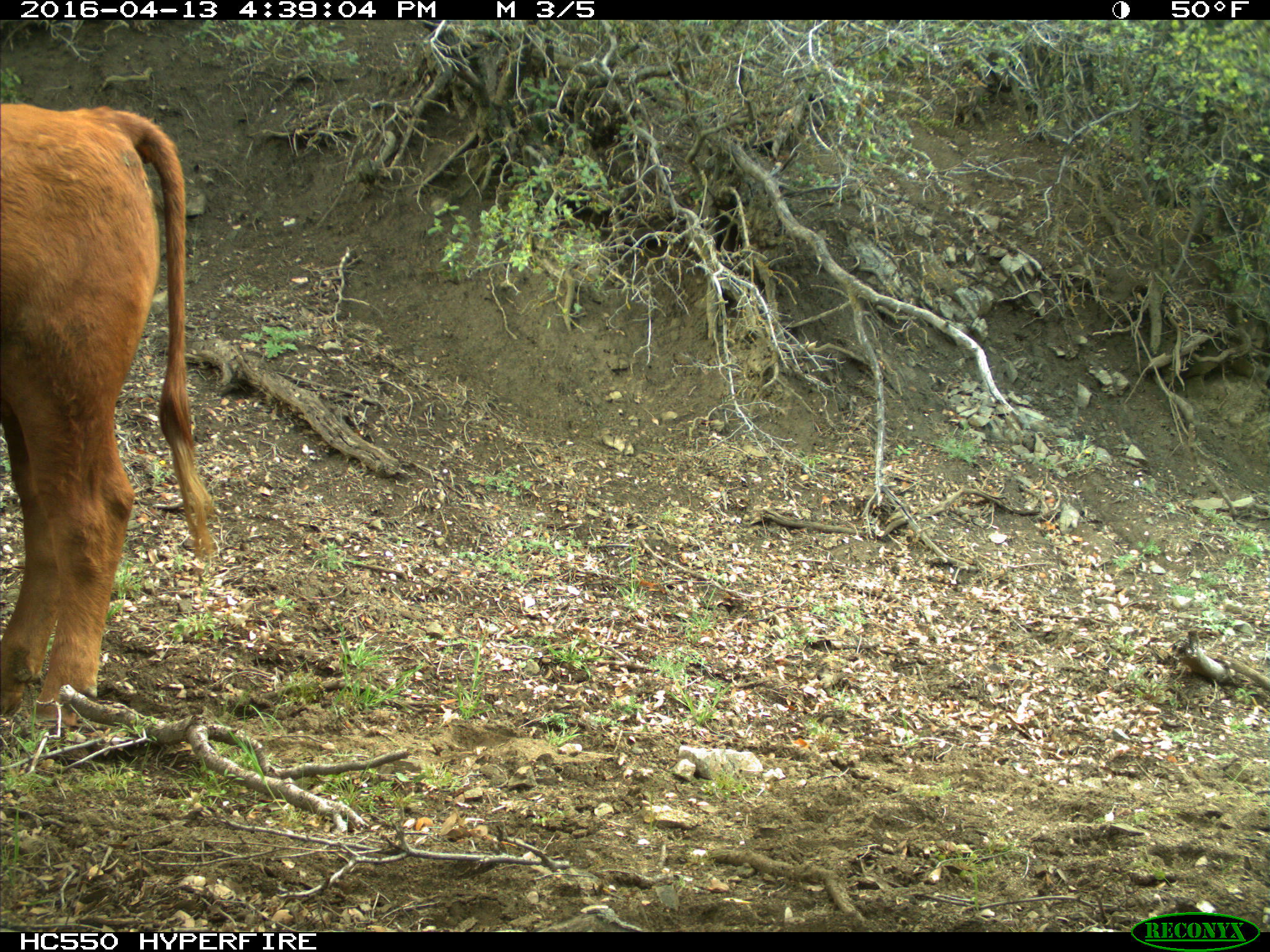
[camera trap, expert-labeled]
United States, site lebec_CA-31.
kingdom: Animalia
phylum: Chordata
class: Mammalia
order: Artiodactyla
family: Bovidae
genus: Bos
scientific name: Bos taurus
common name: domestic cow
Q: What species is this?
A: Bos taurus (domestic cow).